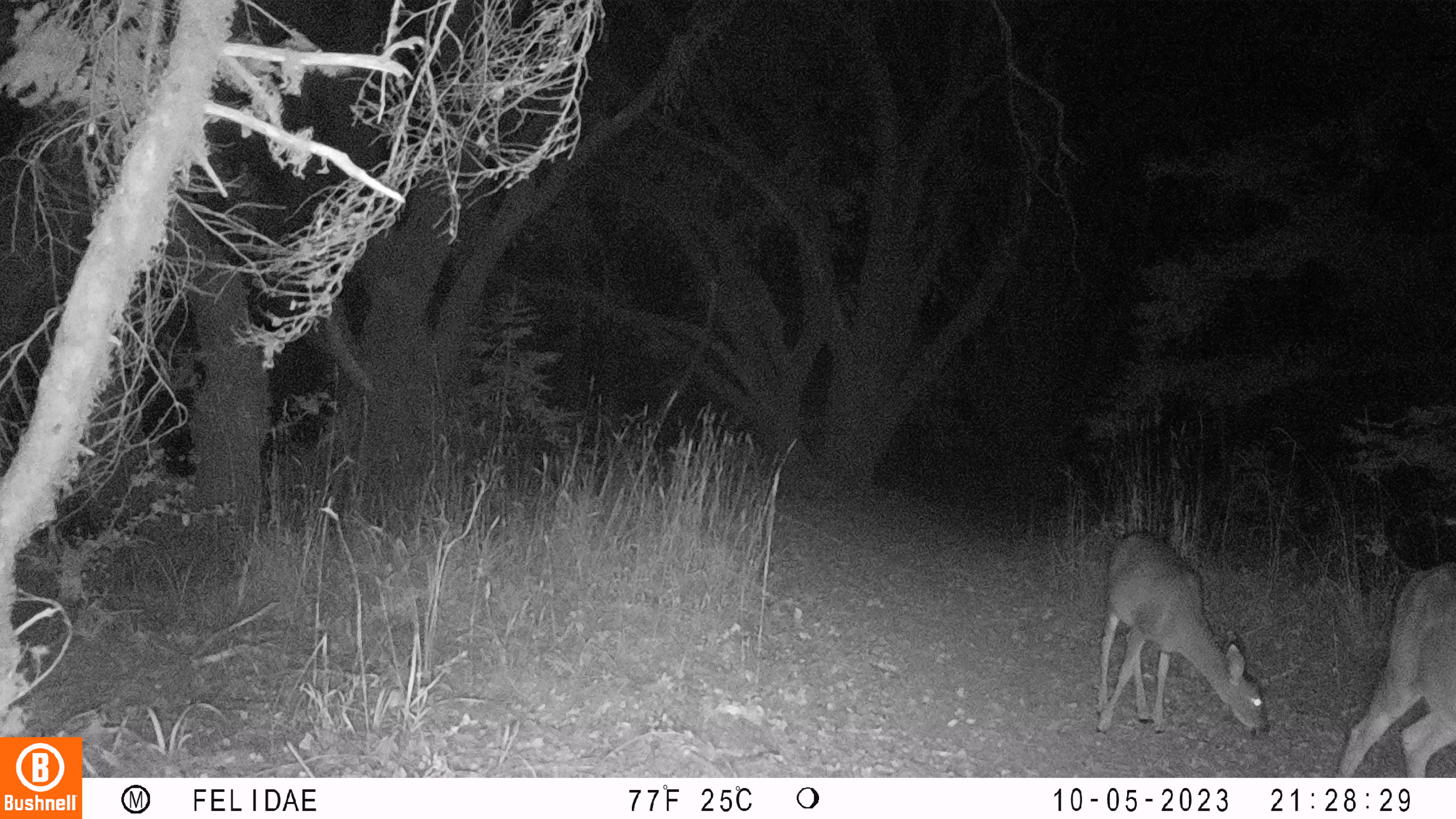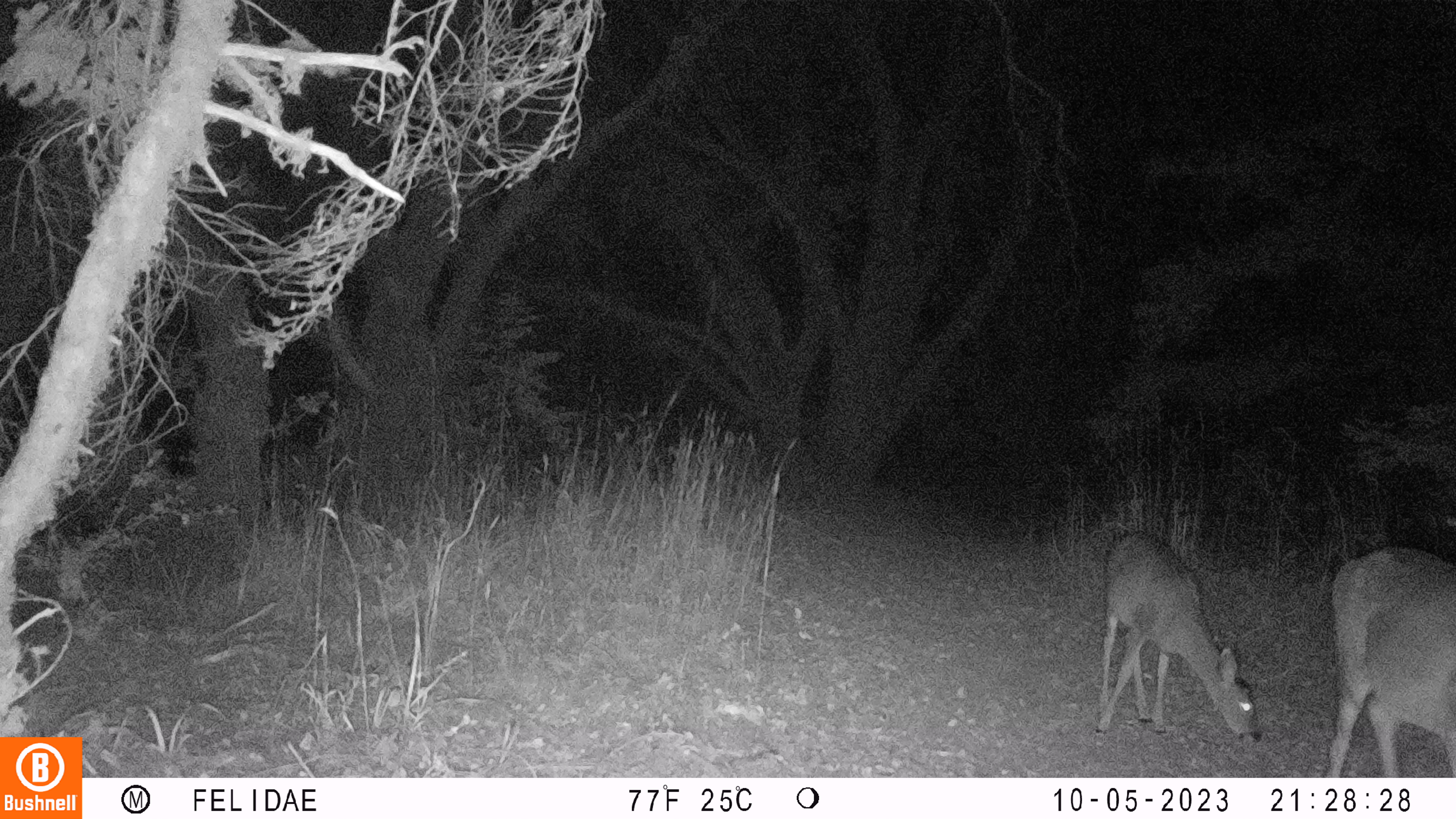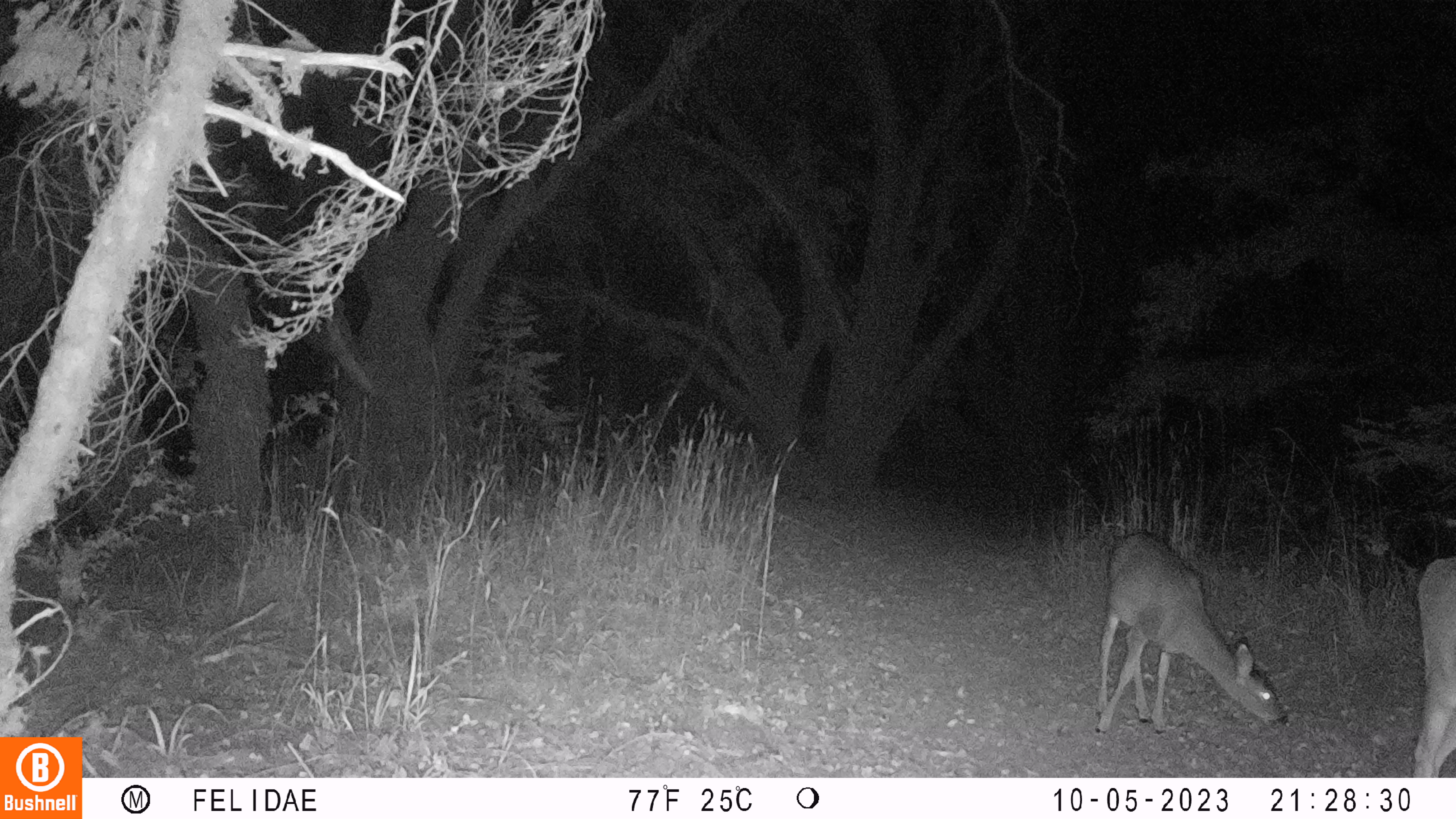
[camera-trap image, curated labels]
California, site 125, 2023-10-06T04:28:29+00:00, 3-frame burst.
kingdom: Animalia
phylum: Chordata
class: Mammalia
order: Artiodactyla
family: Cervidae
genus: Odocoileus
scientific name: Odocoileus hemionus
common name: mule deer